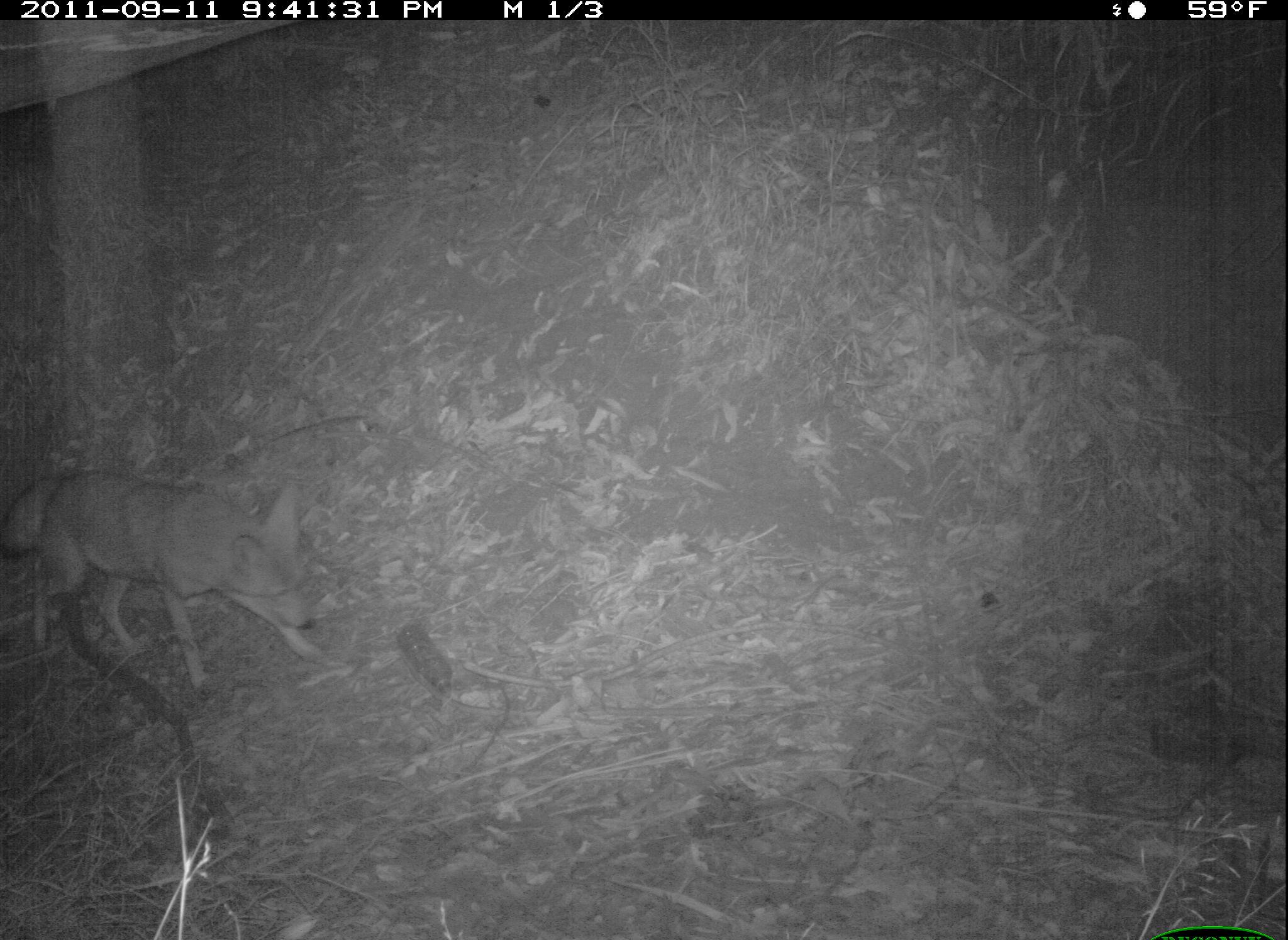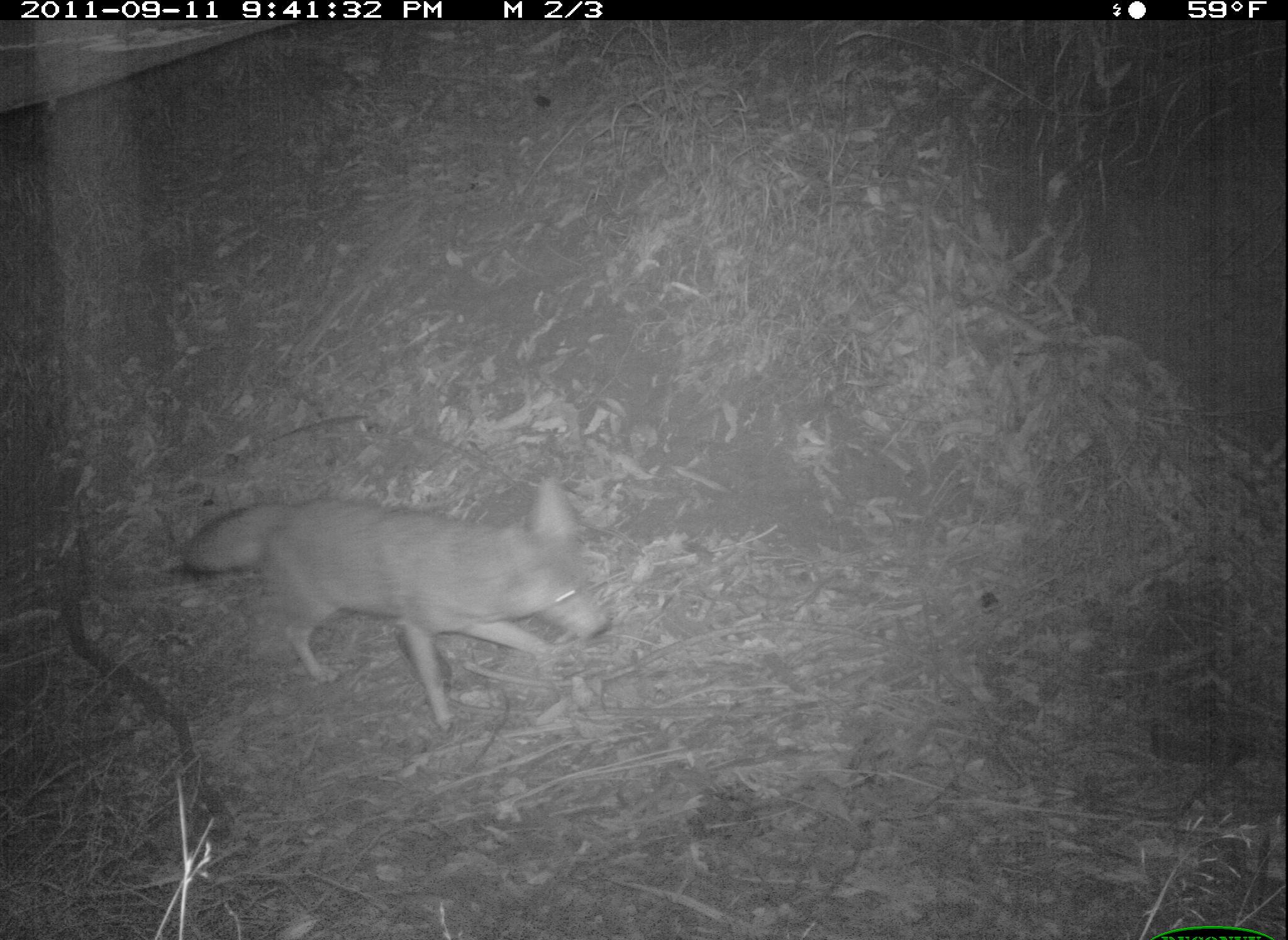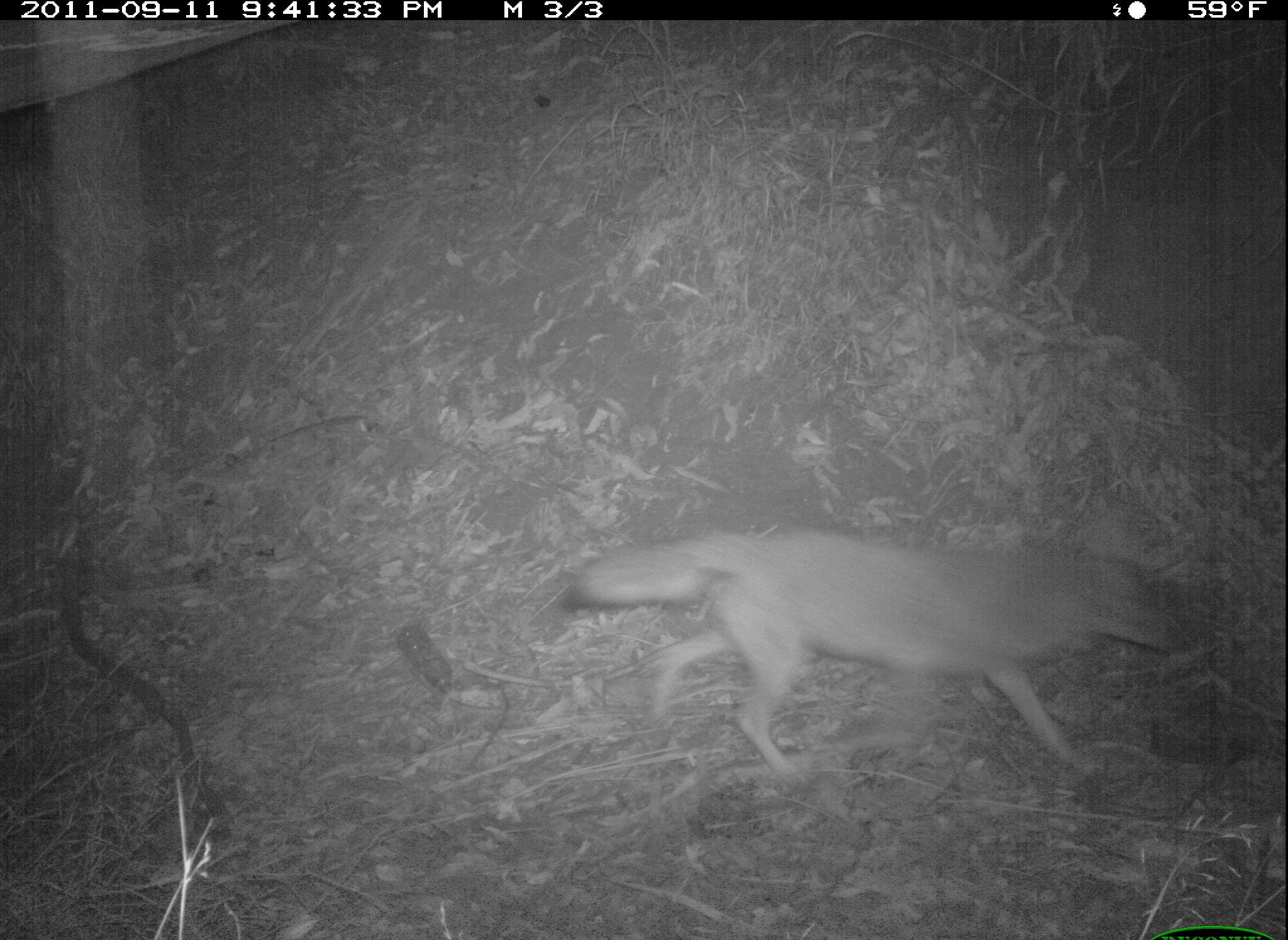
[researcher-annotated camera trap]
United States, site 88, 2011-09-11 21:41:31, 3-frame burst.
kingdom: Animalia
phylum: Chordata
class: Mammalia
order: Carnivora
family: Canidae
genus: Canis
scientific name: Canis latrans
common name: coyote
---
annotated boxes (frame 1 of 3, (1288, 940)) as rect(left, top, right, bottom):
coyote: rect(8, 437, 346, 685)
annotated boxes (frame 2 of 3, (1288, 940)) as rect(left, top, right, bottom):
coyote: rect(172, 462, 631, 717)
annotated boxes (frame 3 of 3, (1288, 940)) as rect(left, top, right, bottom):
coyote: rect(560, 523, 1209, 799)